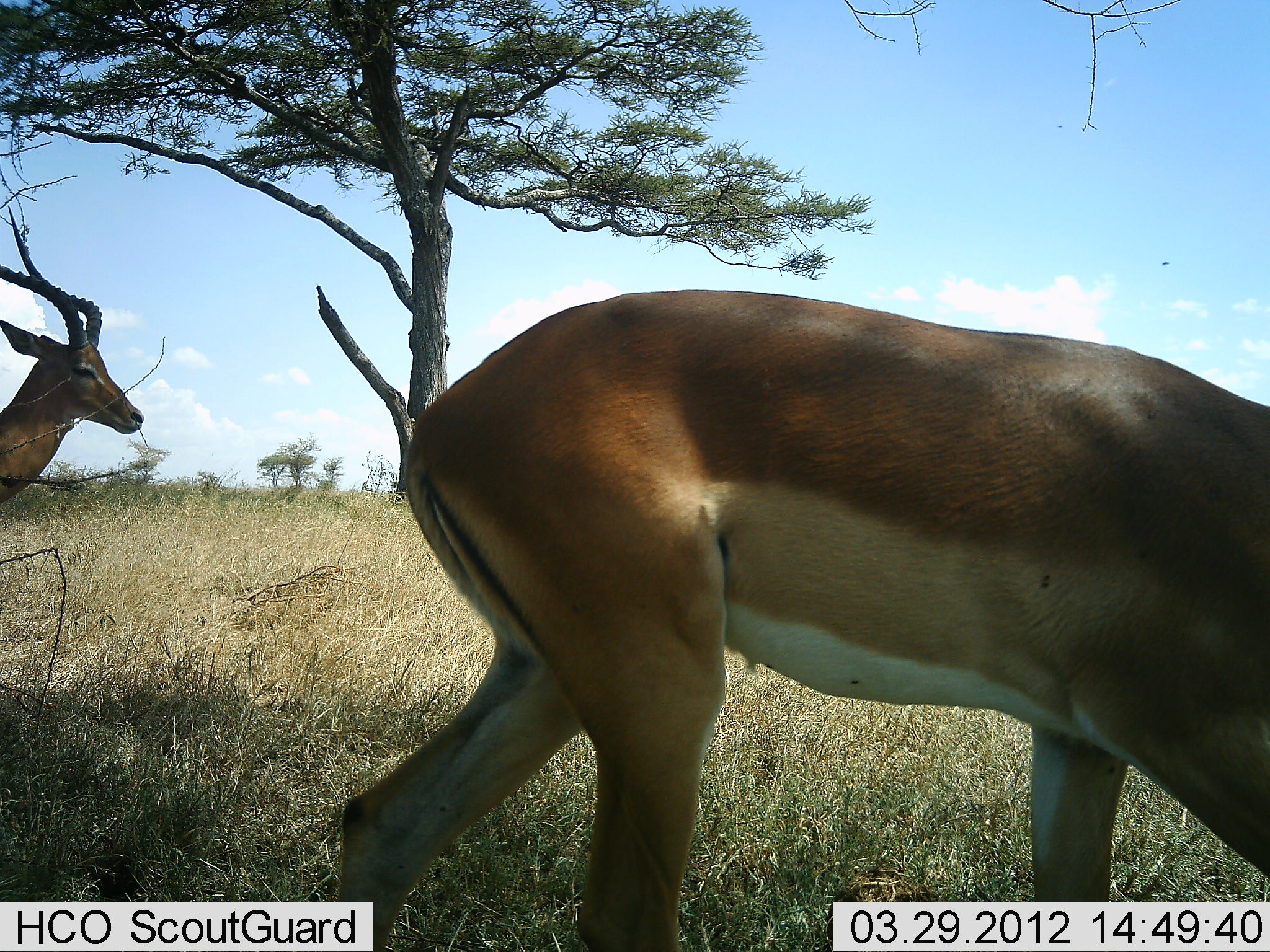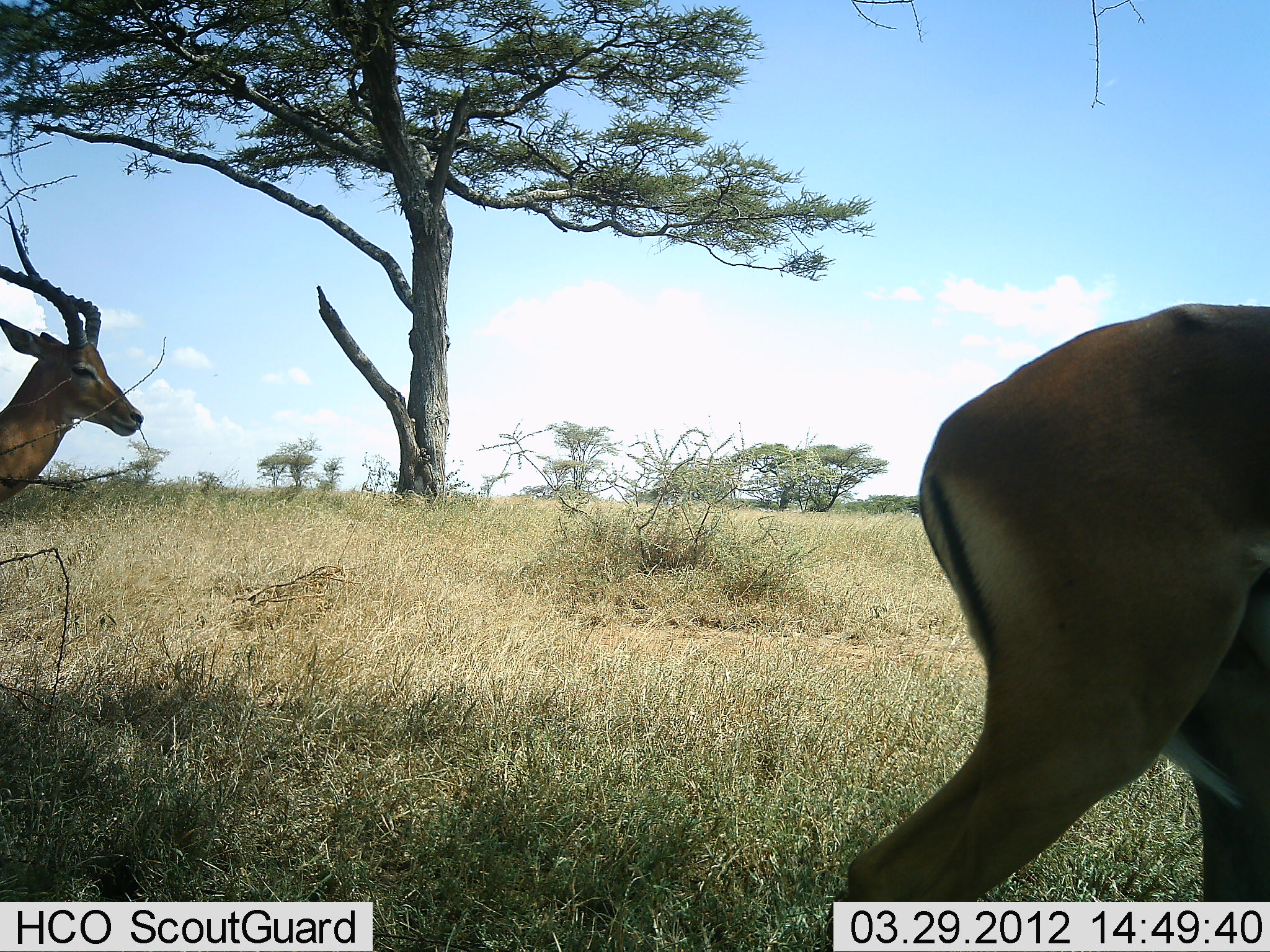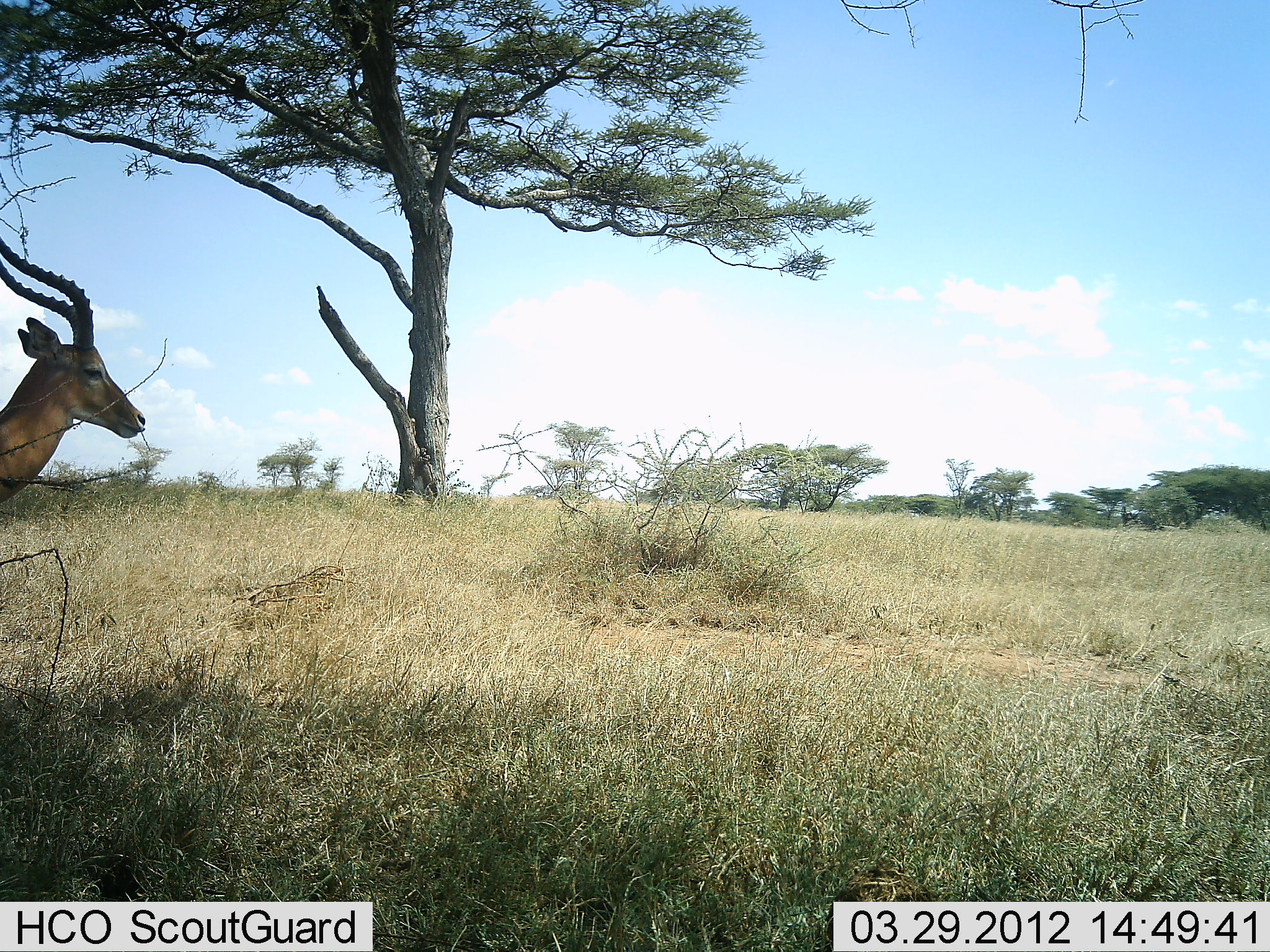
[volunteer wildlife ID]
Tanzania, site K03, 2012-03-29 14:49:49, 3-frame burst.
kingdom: Animalia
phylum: Chordata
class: Mammalia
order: Artiodactyla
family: Bovidae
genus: Aepyceros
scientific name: Aepyceros melampus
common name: impala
Impala (Aepyceros melampus), count 2. Behavior (volunteer vote fractions): standing 79%, resting 0%, moving 100%, interacting 0%. Young present (vote fraction): 0%. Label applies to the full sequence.